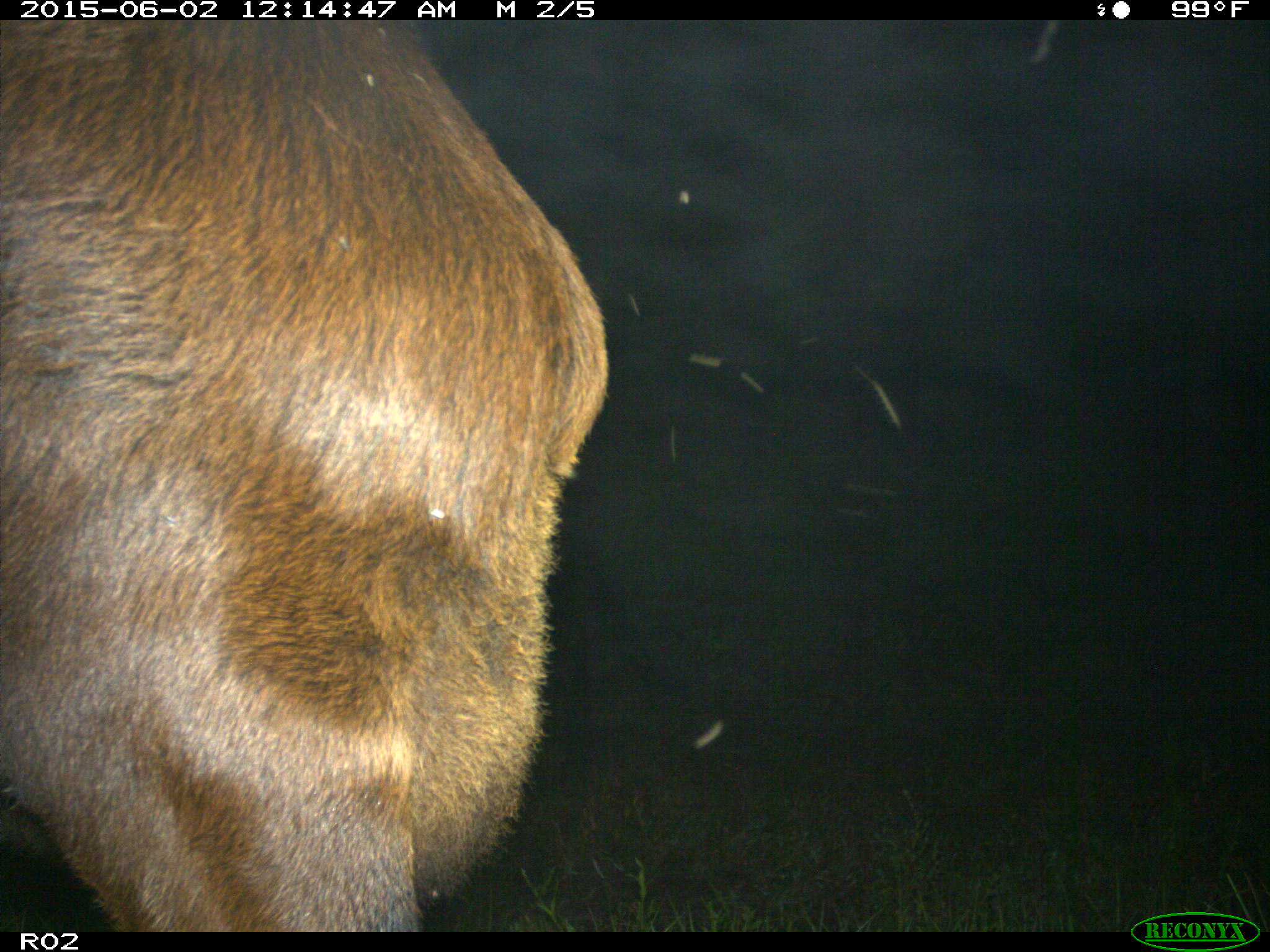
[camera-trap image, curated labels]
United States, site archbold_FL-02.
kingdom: Animalia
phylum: Chordata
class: Mammalia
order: Artiodactyla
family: Bovidae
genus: Bos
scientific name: Bos taurus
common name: domestic cow